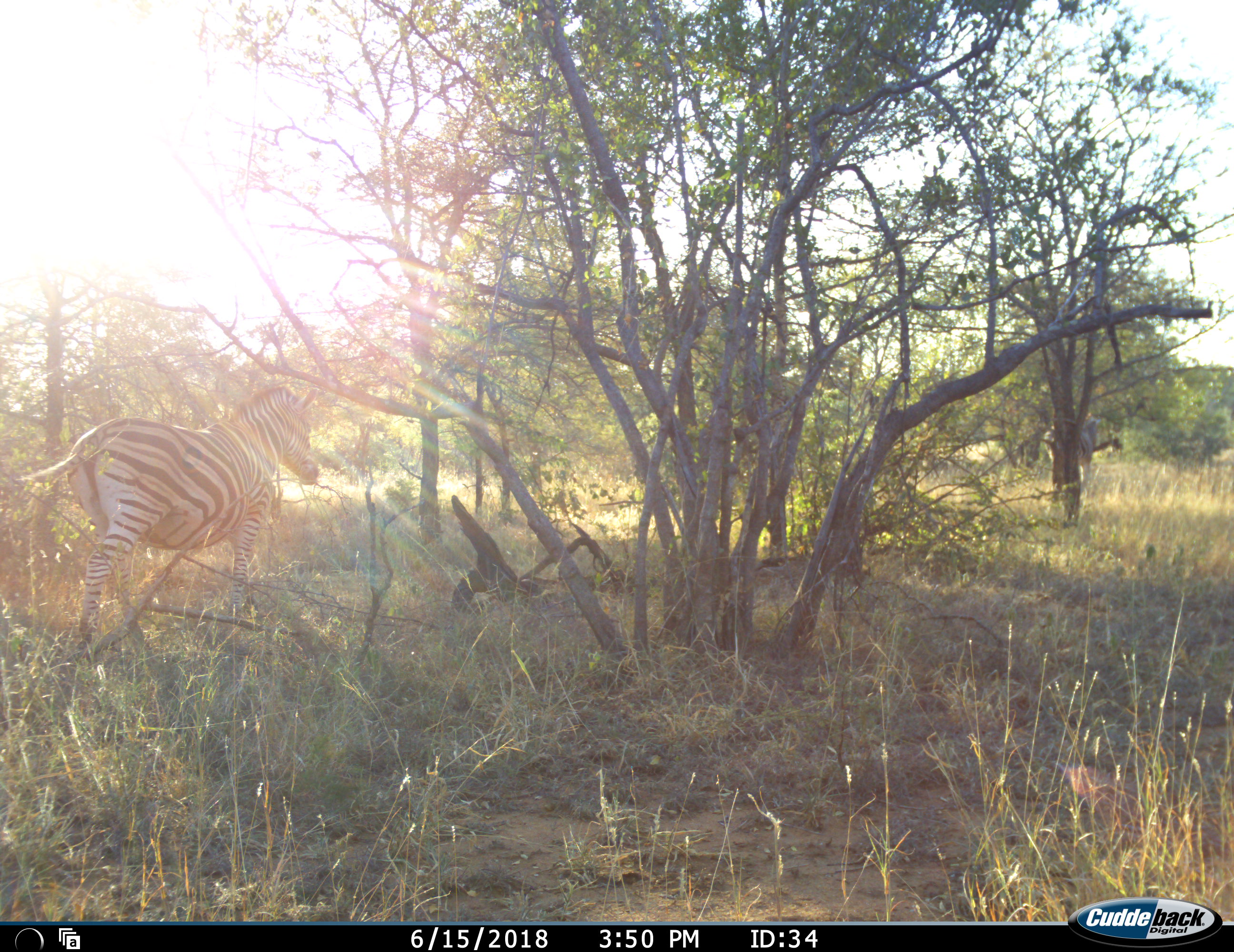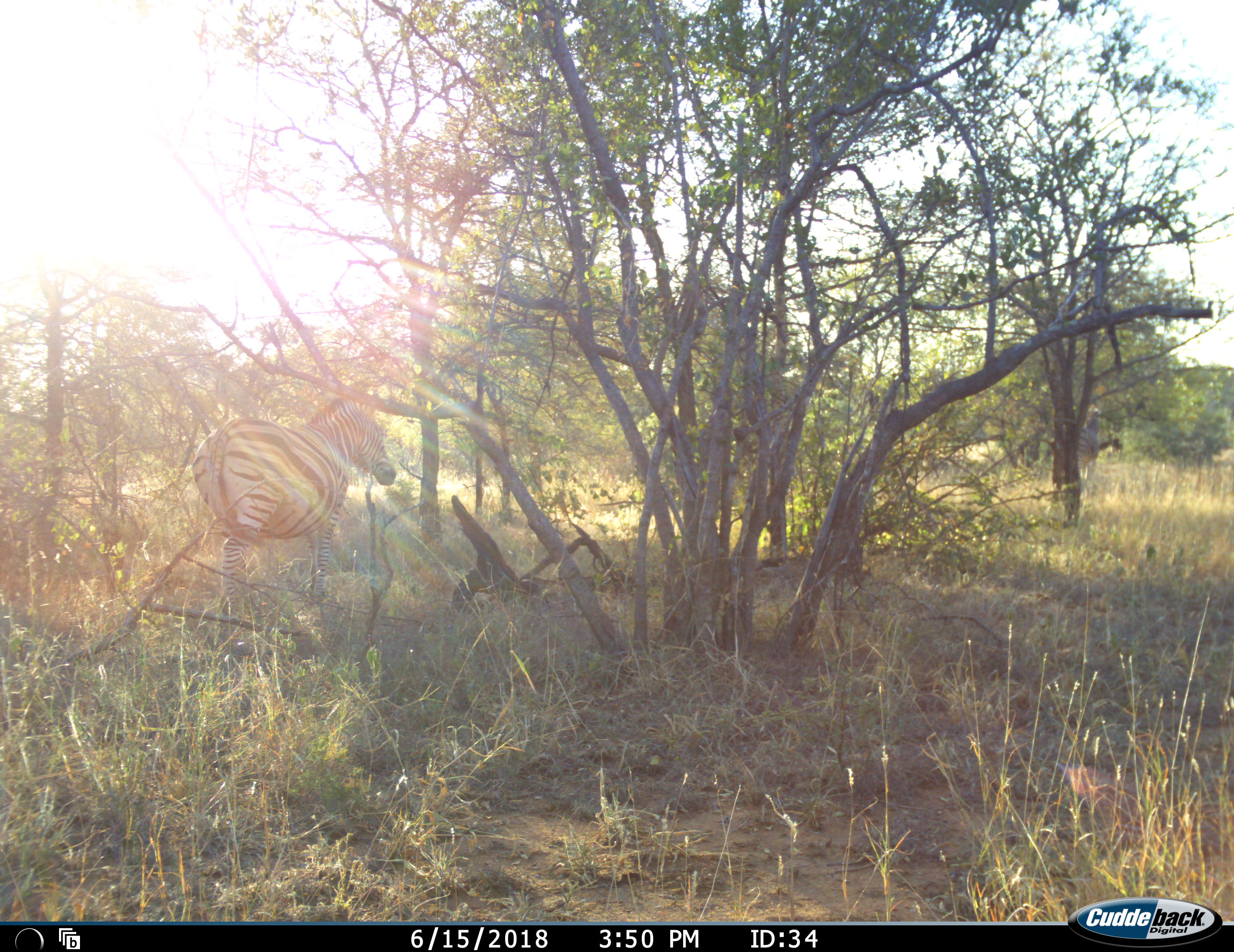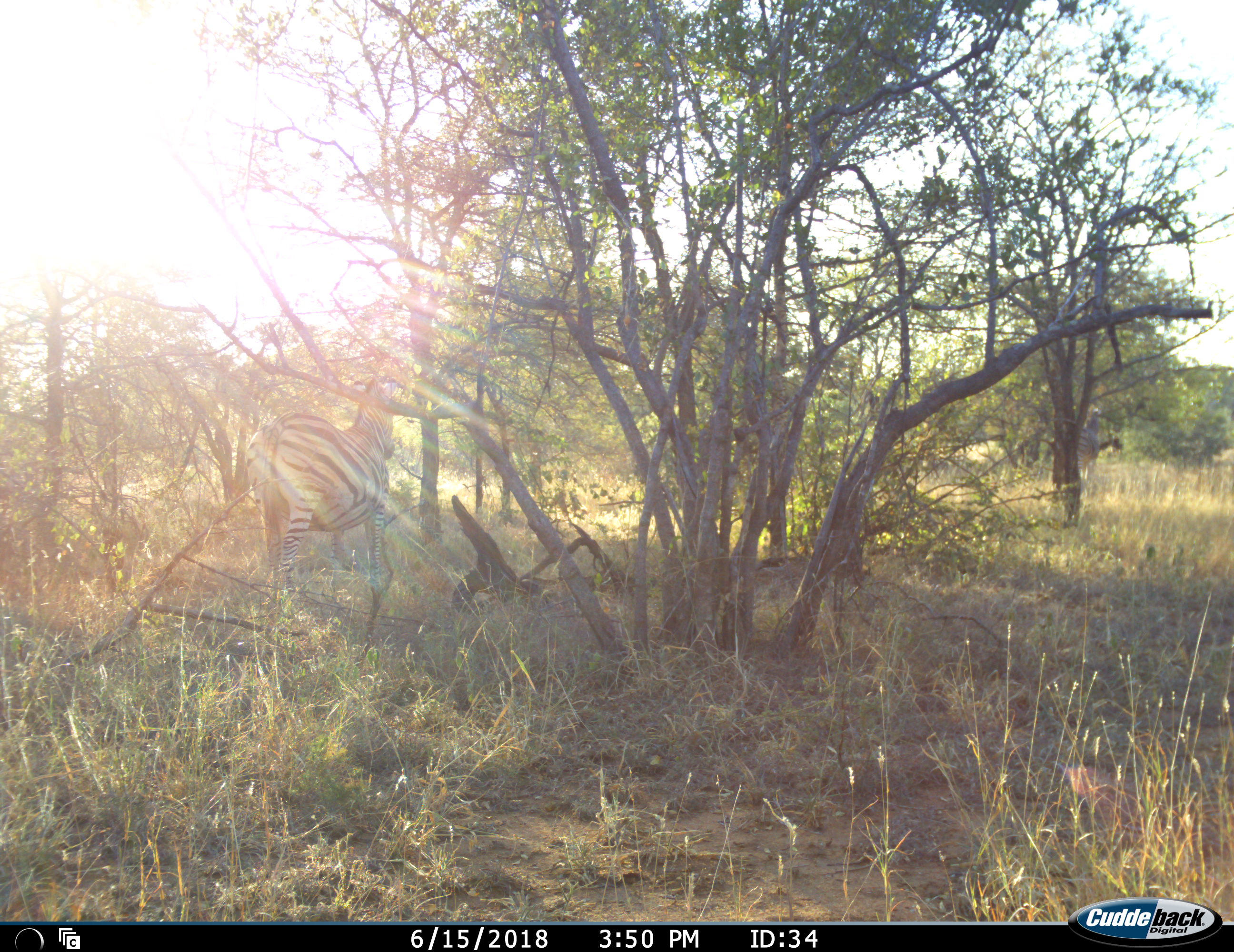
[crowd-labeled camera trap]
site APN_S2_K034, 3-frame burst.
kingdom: Animalia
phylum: Chordata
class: Mammalia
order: Perissodactyla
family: Equidae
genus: Equus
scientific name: Equus quagga burchellii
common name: burchell's zebra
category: zebraburchells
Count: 2.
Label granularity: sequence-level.